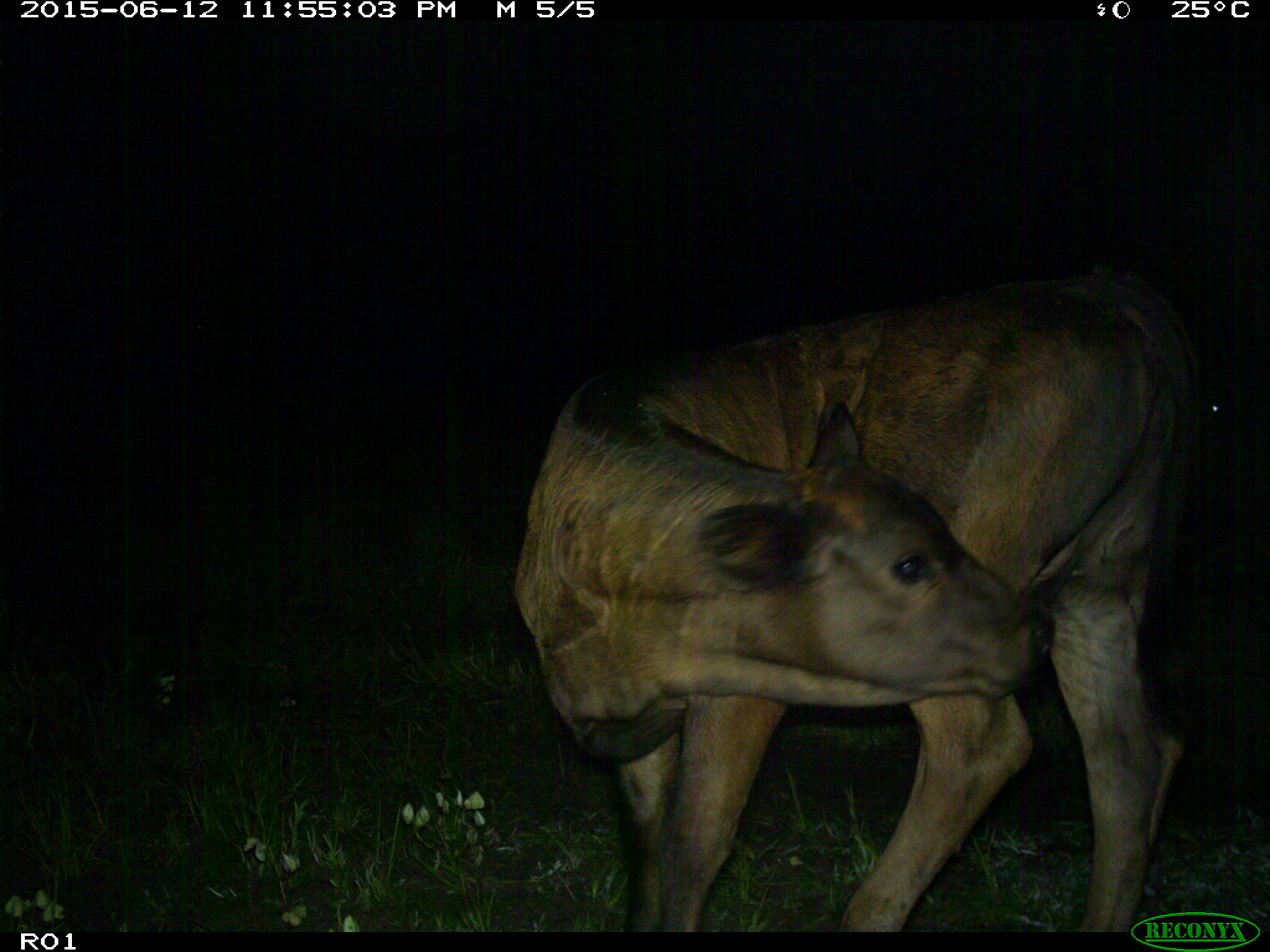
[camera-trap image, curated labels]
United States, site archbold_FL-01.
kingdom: Animalia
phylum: Chordata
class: Mammalia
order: Artiodactyla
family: Bovidae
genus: Bos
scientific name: Bos taurus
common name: domestic cow